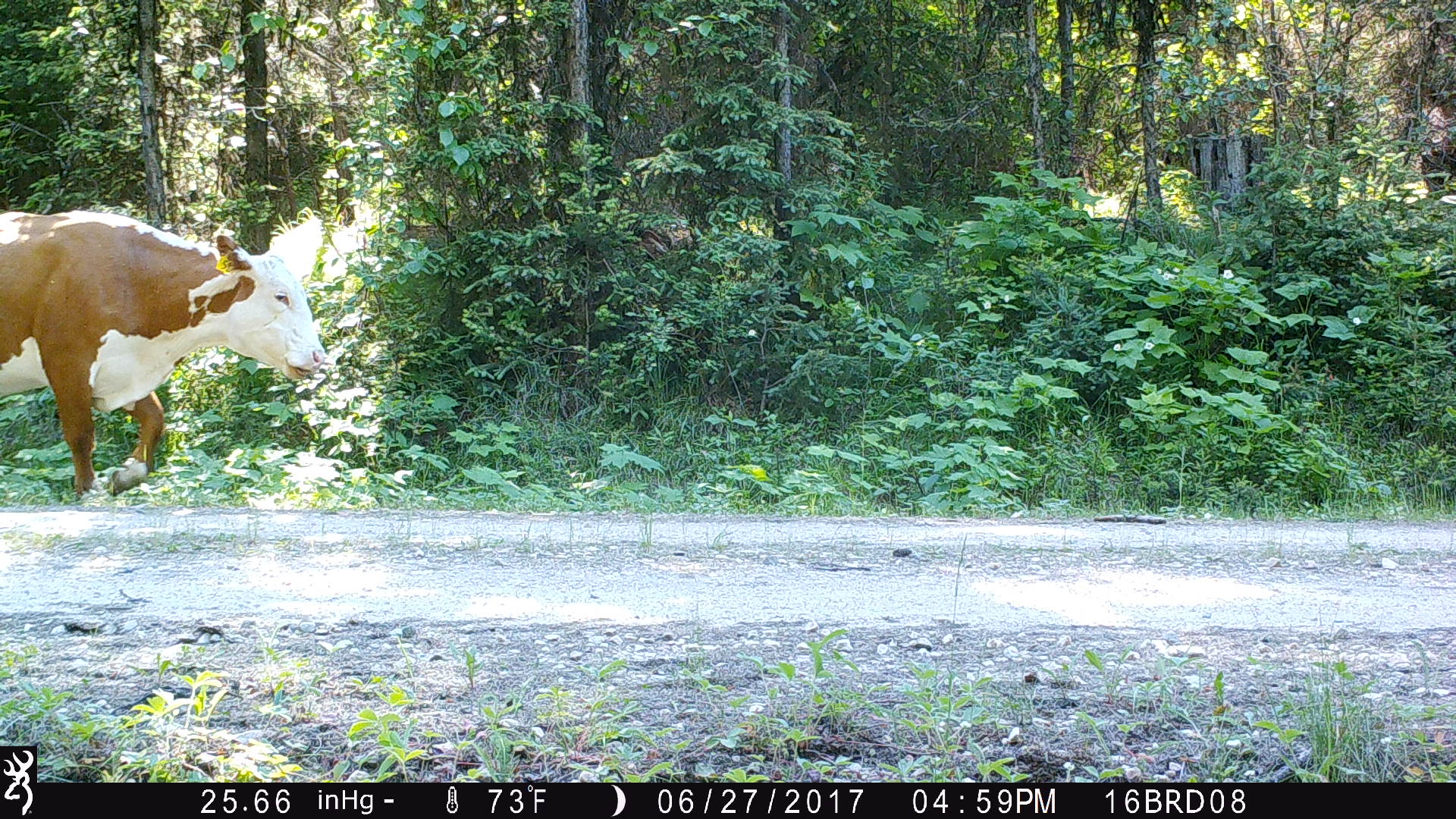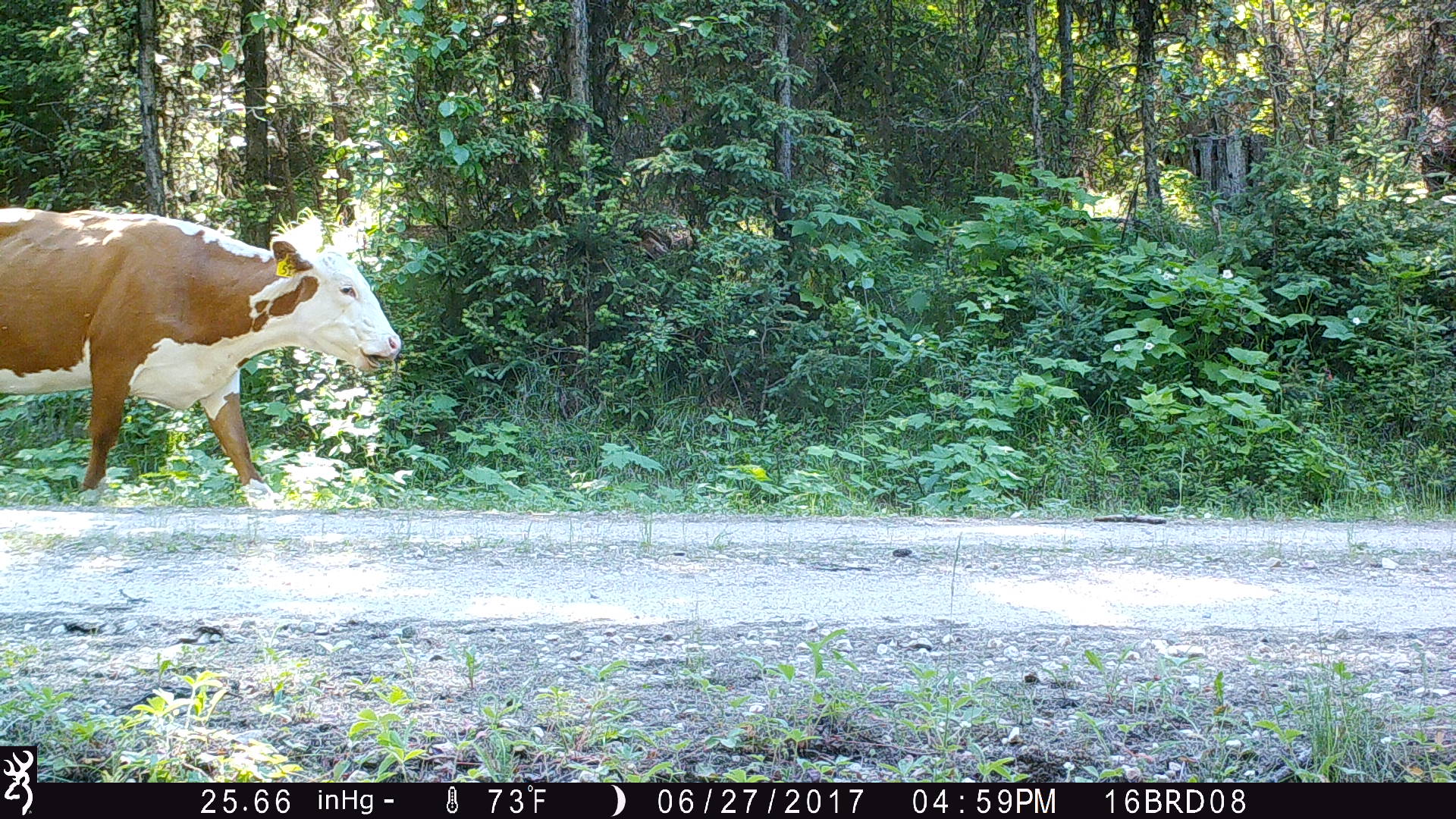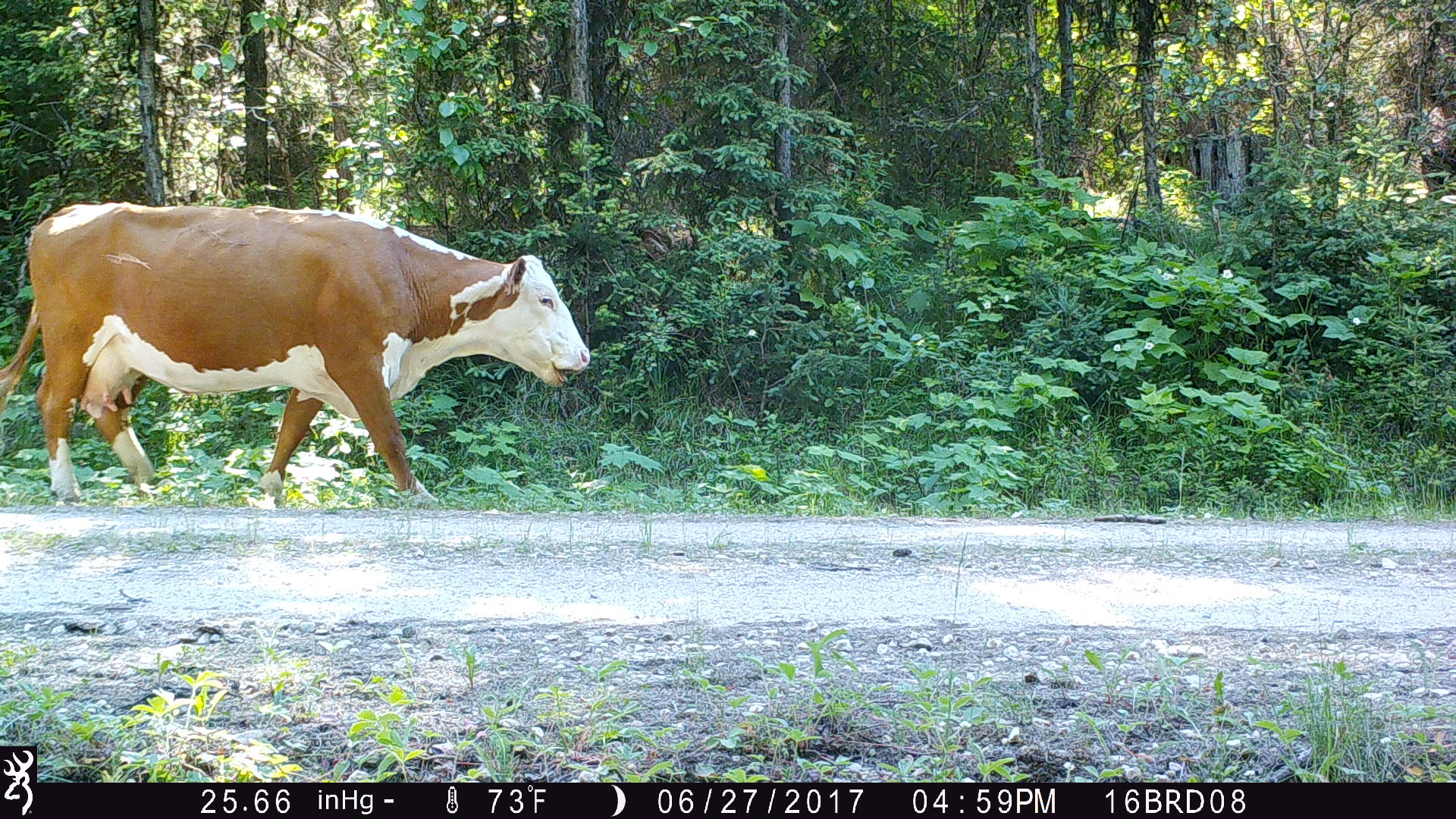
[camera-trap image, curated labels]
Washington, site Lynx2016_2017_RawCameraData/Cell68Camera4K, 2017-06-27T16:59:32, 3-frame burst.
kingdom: Animalia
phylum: Chordata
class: Mammalia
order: Artiodactyla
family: Bovidae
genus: Bos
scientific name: Bos taurus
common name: domestic cattle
Domestic cattle (Bos taurus). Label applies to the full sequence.